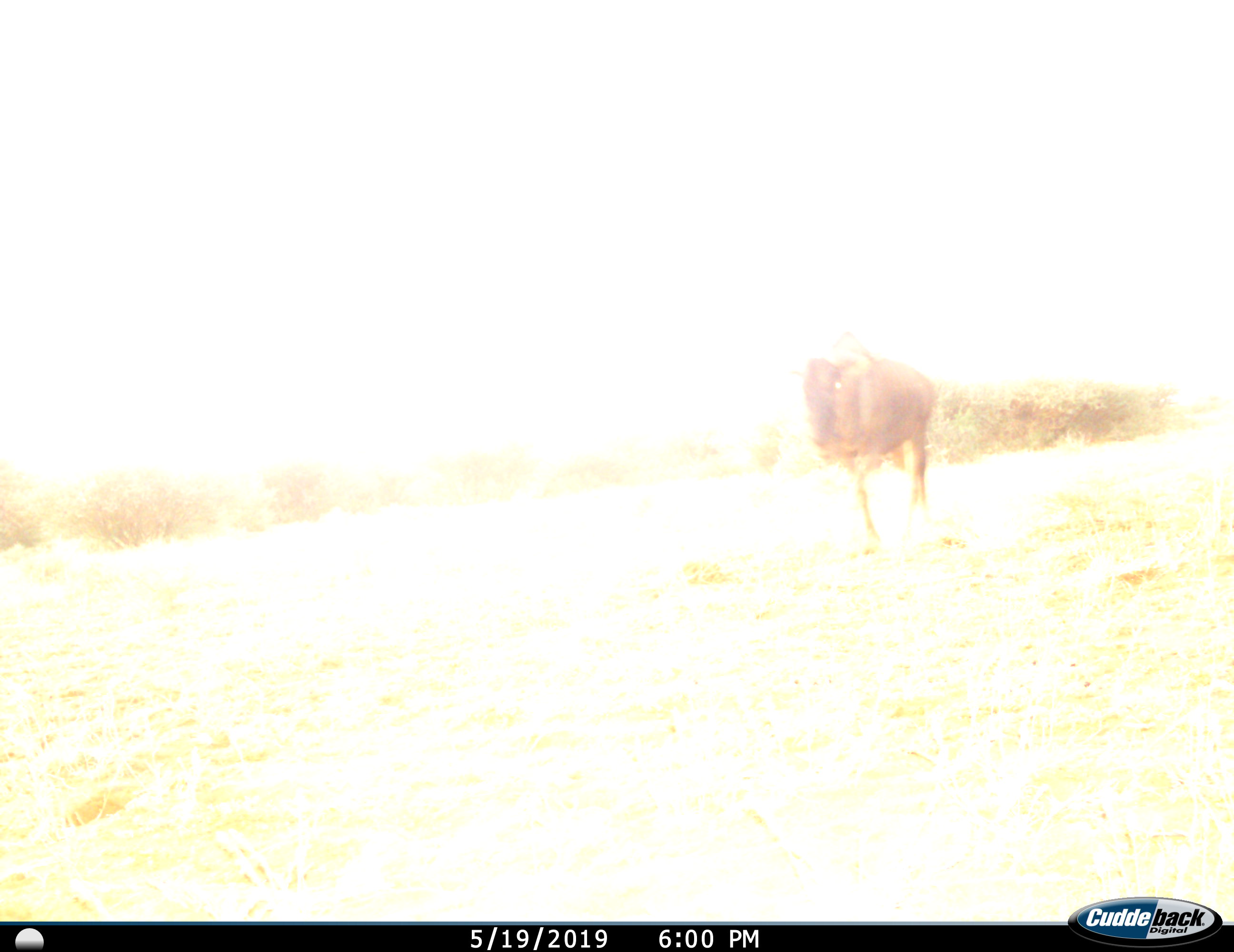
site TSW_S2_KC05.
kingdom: Animalia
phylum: Chordata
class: Mammalia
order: Artiodactyla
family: Bovidae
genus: Connochaetes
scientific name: Connochaetes taurinus taurinus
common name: blue wildebeest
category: wildebeestblue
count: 1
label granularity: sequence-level